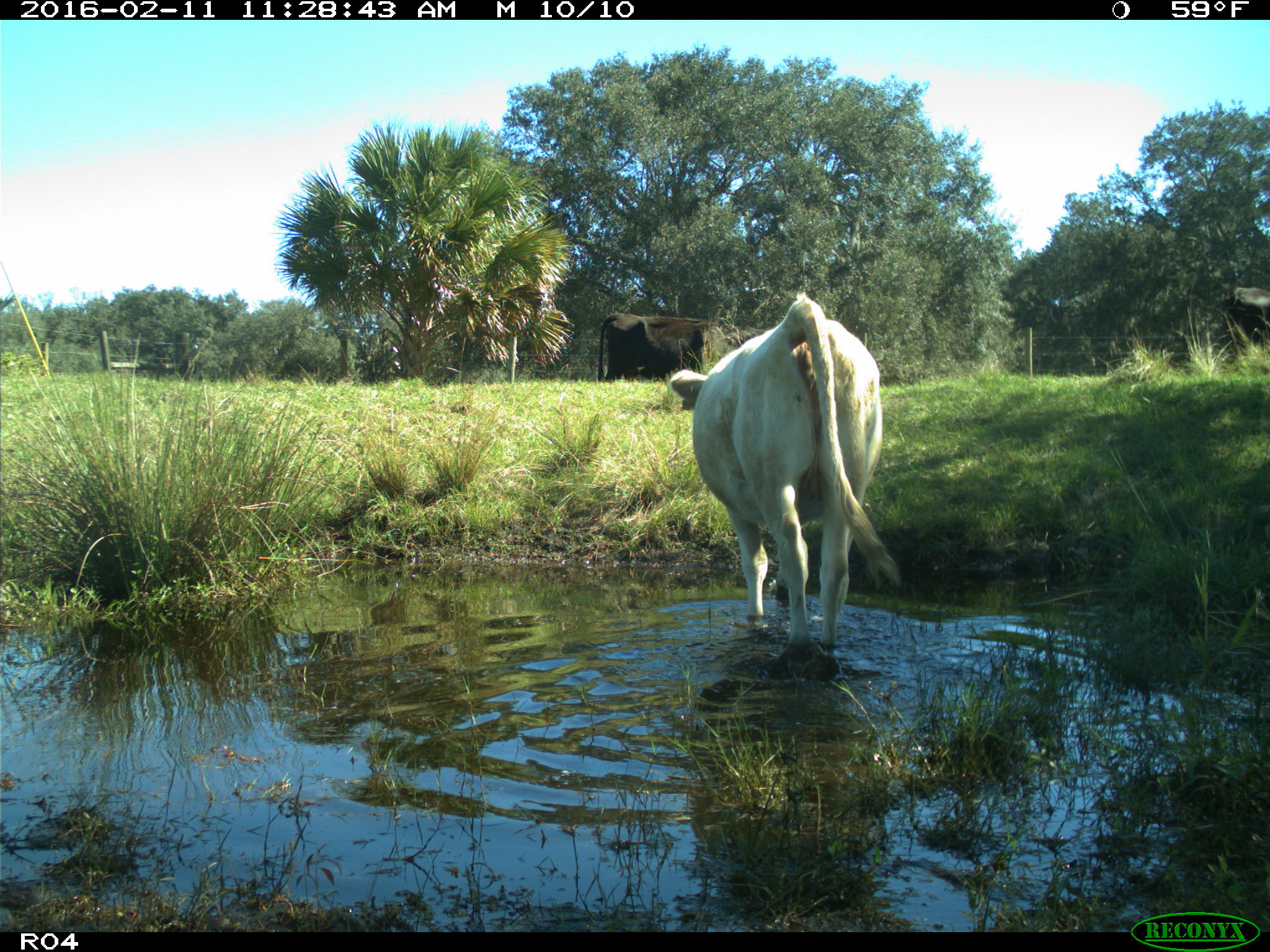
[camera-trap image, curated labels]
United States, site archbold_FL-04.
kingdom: Animalia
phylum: Chordata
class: Mammalia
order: Artiodactyla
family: Bovidae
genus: Bos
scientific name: Bos taurus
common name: domestic cow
Bos taurus (domestic cow).